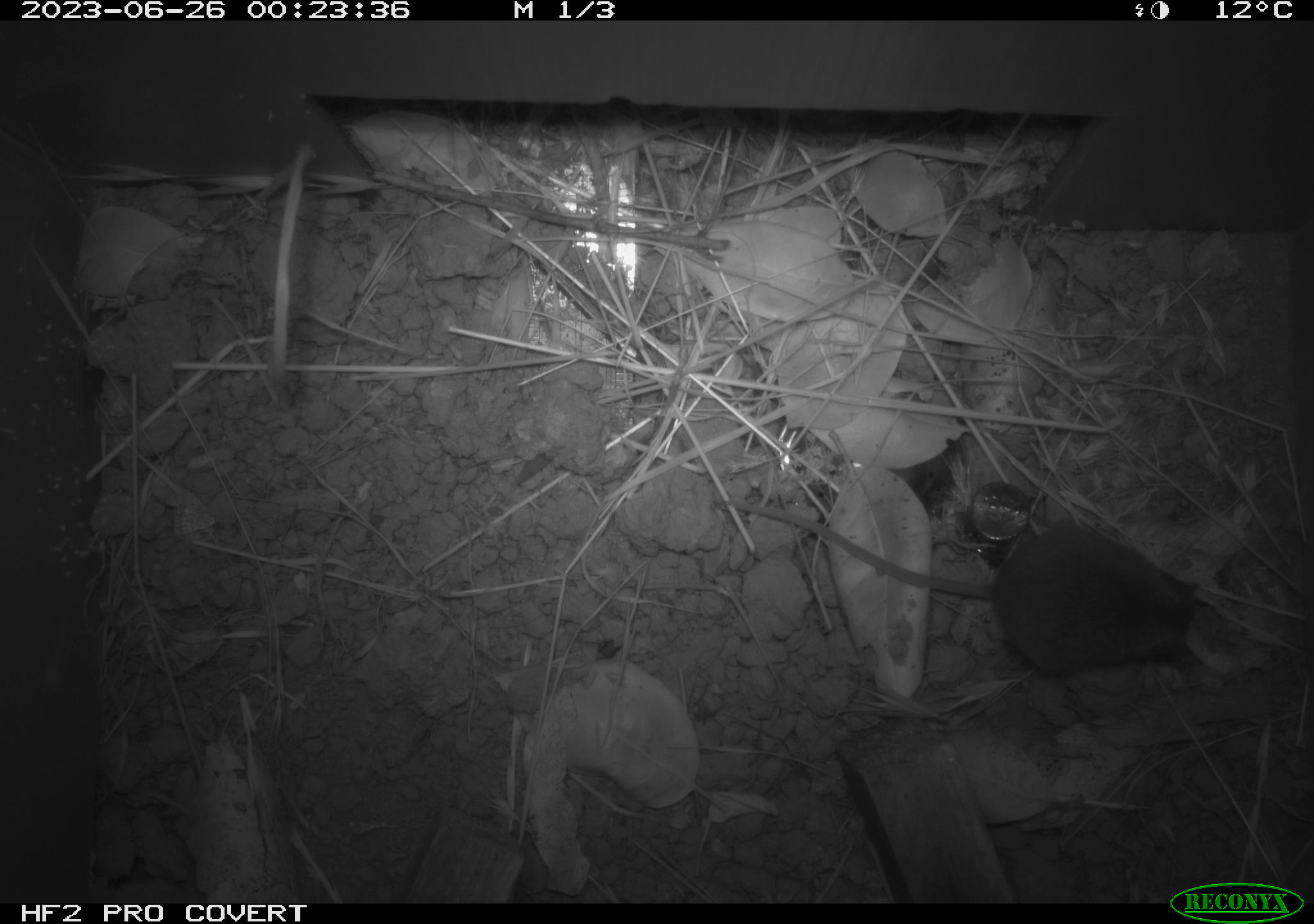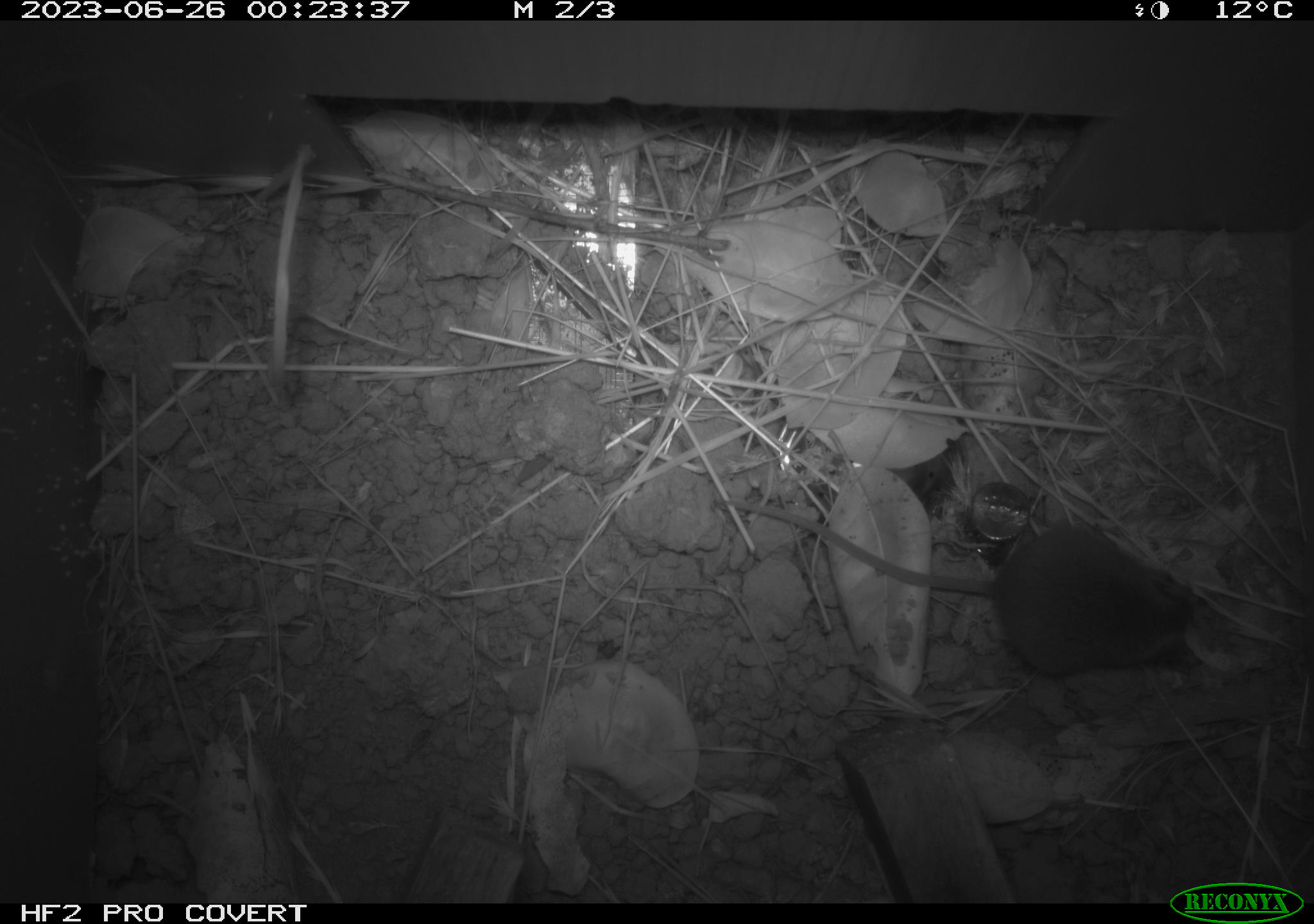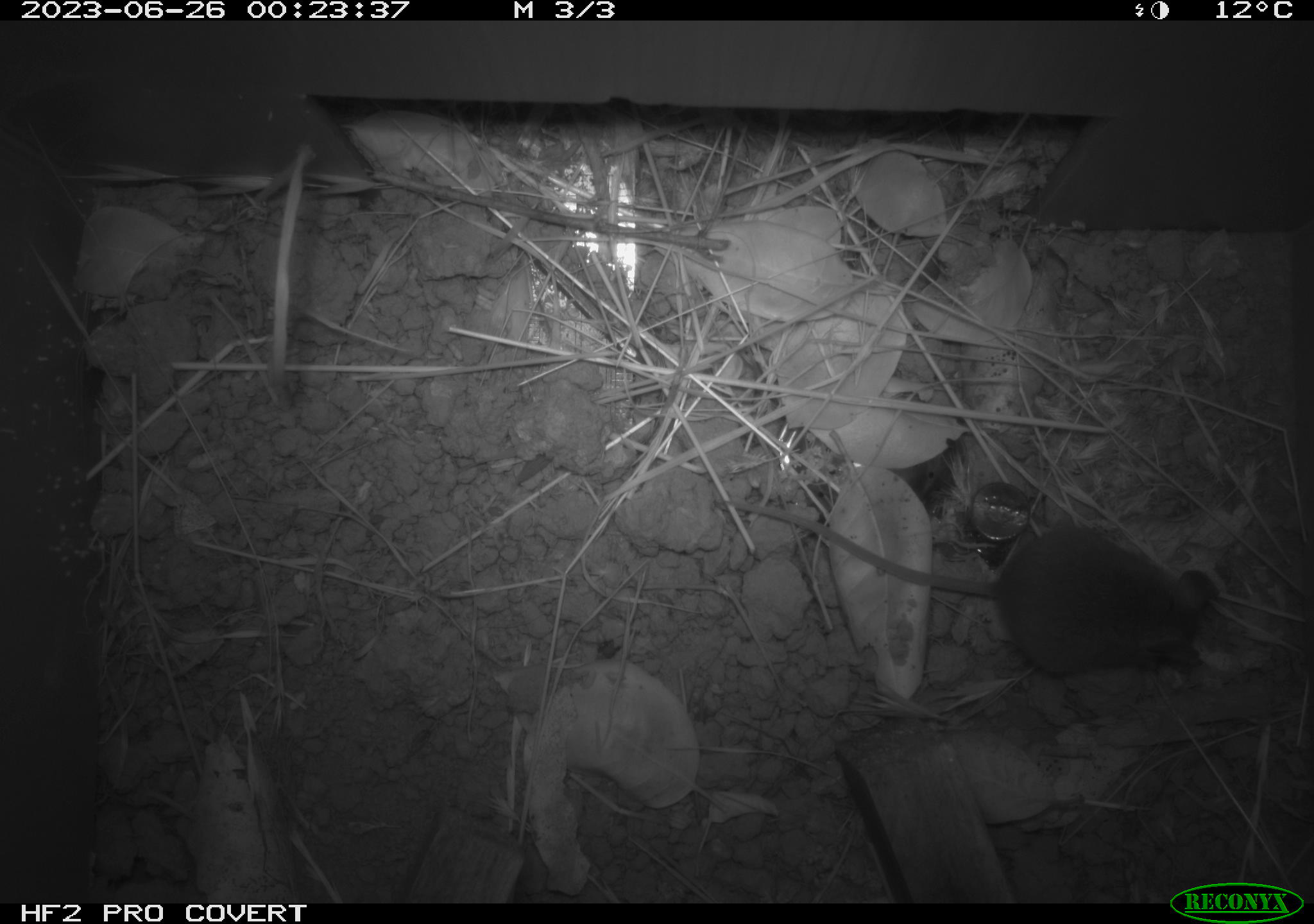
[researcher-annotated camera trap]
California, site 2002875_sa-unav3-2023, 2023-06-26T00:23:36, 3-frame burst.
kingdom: Animalia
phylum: Chordata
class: Mammalia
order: Rodentia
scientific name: Rodentia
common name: mouse species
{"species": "mouse species (Rodentia)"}